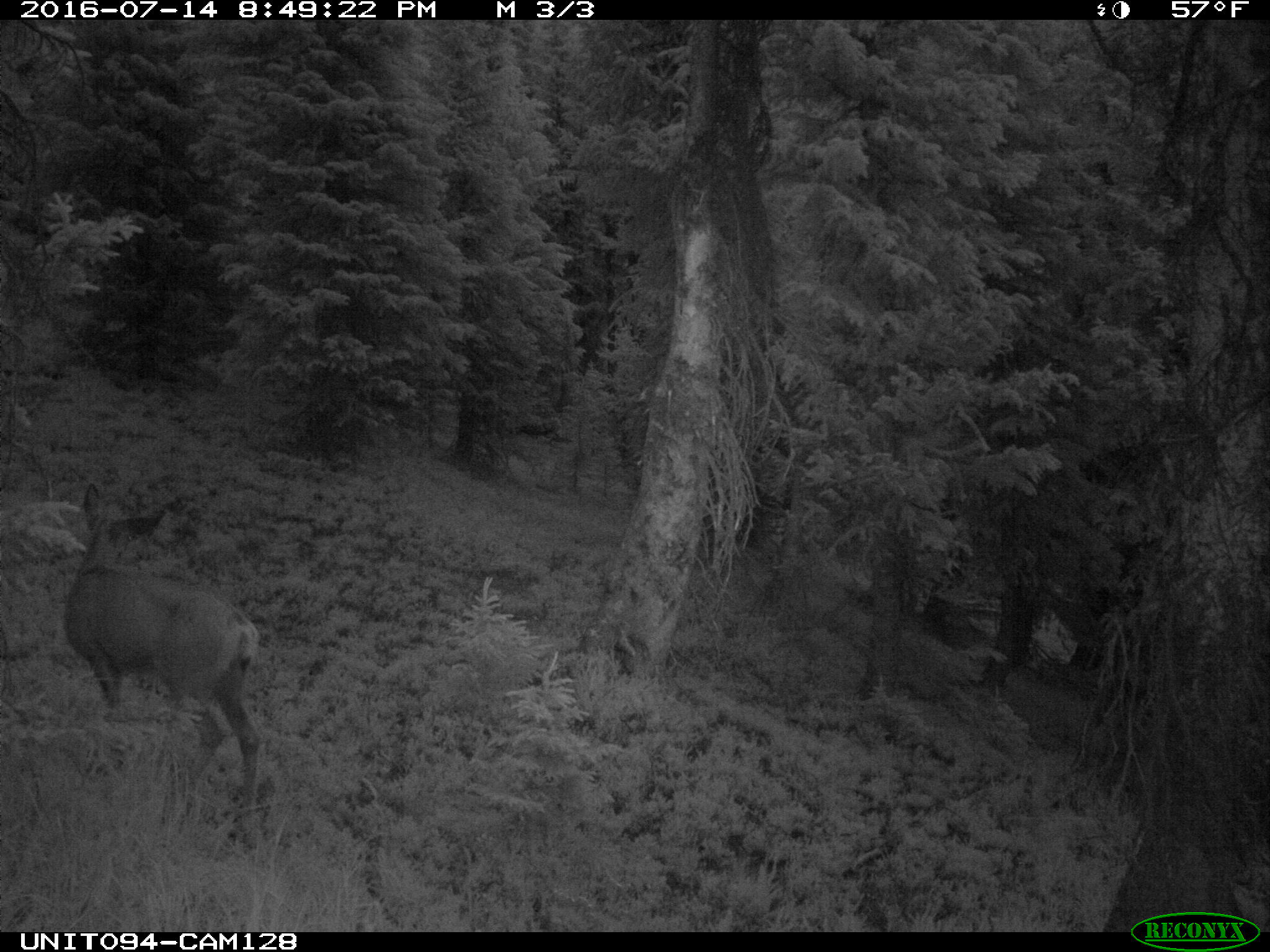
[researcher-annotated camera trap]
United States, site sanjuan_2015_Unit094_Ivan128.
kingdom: Animalia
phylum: Chordata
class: Mammalia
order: Artiodactyla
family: Cervidae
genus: Odocoileus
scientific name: Odocoileus hemionus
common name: mule deer